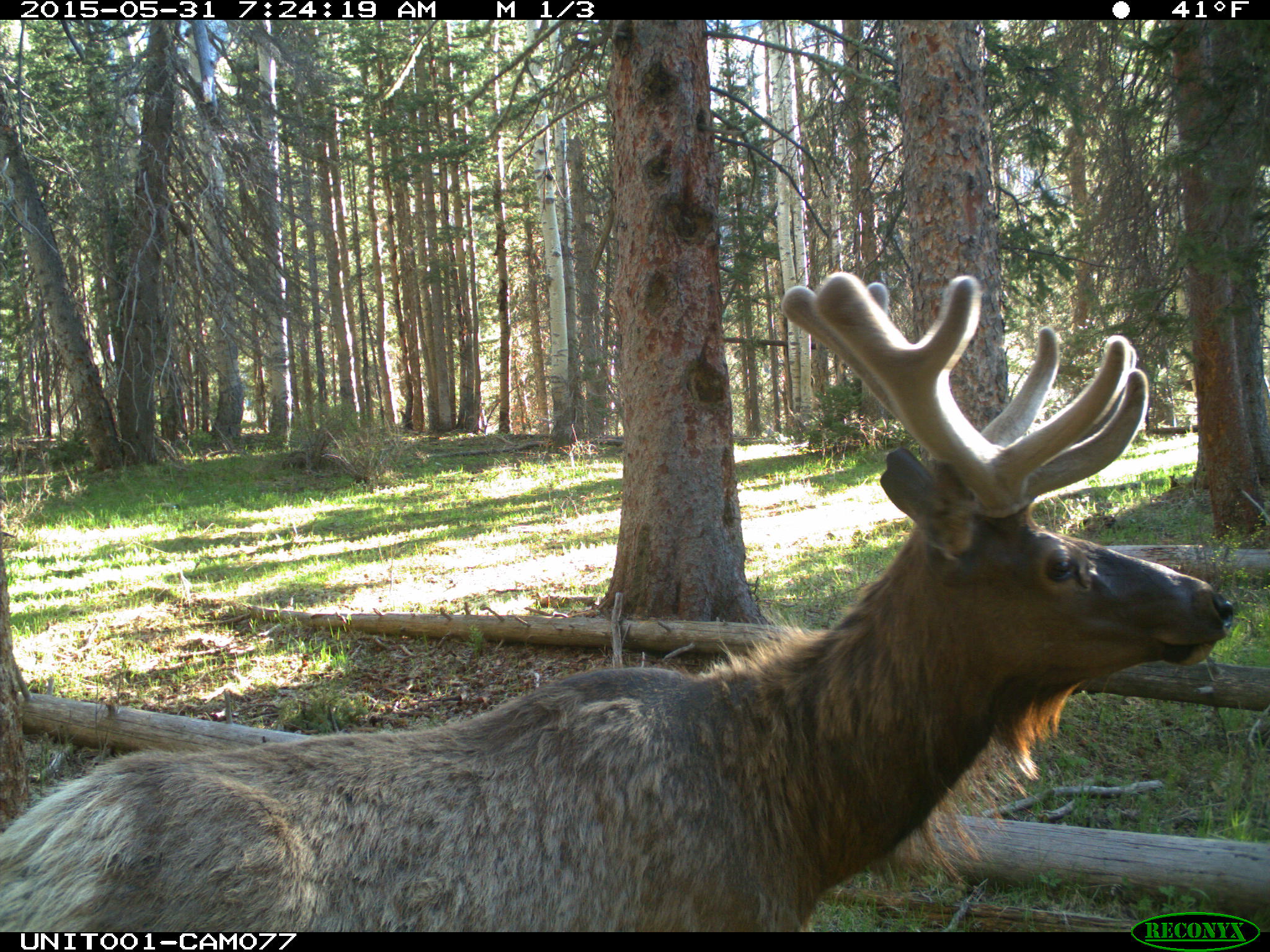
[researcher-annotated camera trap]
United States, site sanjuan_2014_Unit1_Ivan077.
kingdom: Animalia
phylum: Chordata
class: Mammalia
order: Artiodactyla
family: Cervidae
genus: Cervus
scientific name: Cervus elaphus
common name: red deer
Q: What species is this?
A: Cervus elaphus (red deer).